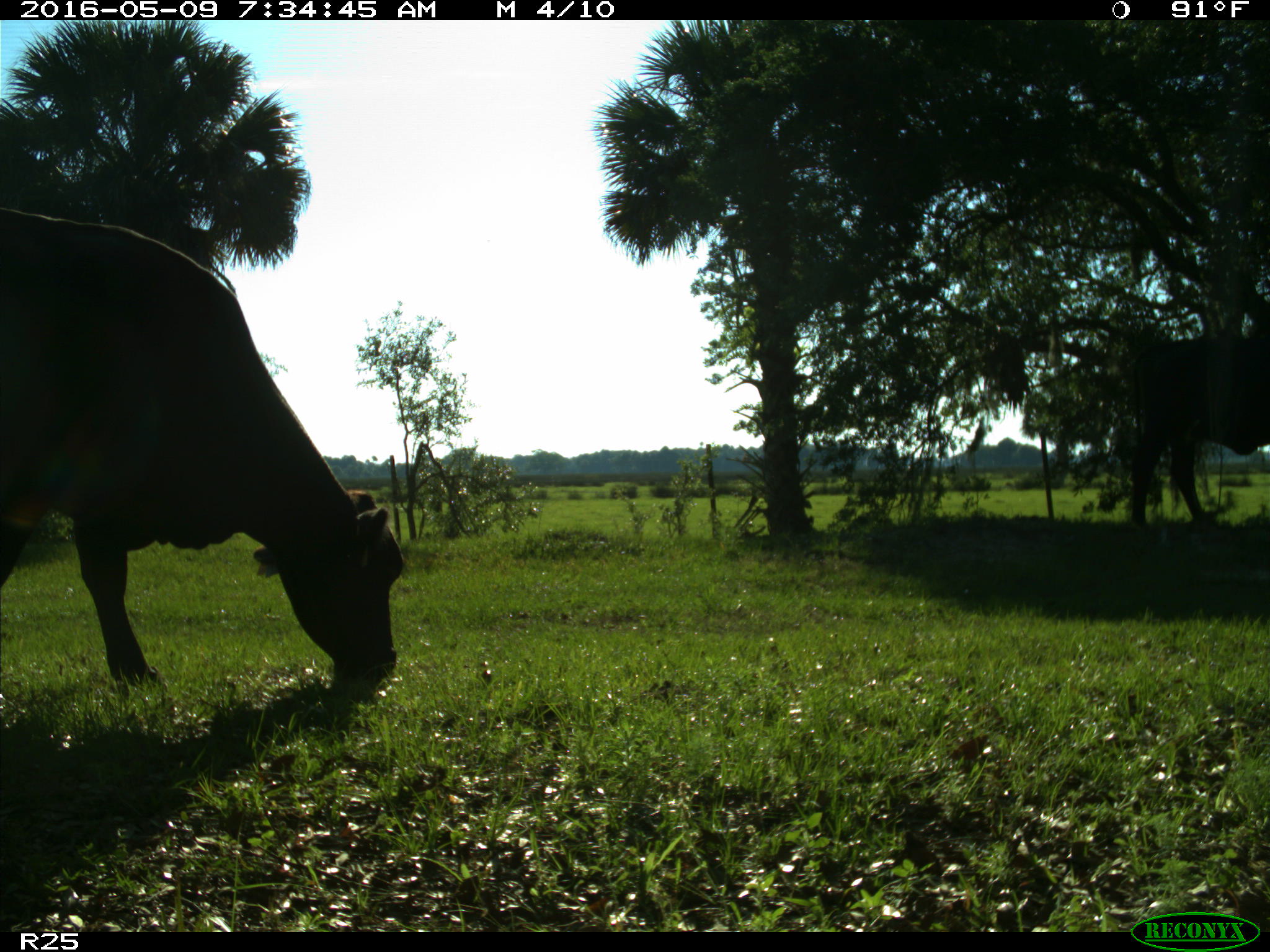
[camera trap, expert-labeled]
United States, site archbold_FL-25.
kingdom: Animalia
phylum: Chordata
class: Mammalia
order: Artiodactyla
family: Bovidae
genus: Bos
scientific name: Bos taurus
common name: domestic cow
Bos taurus (domestic cow).